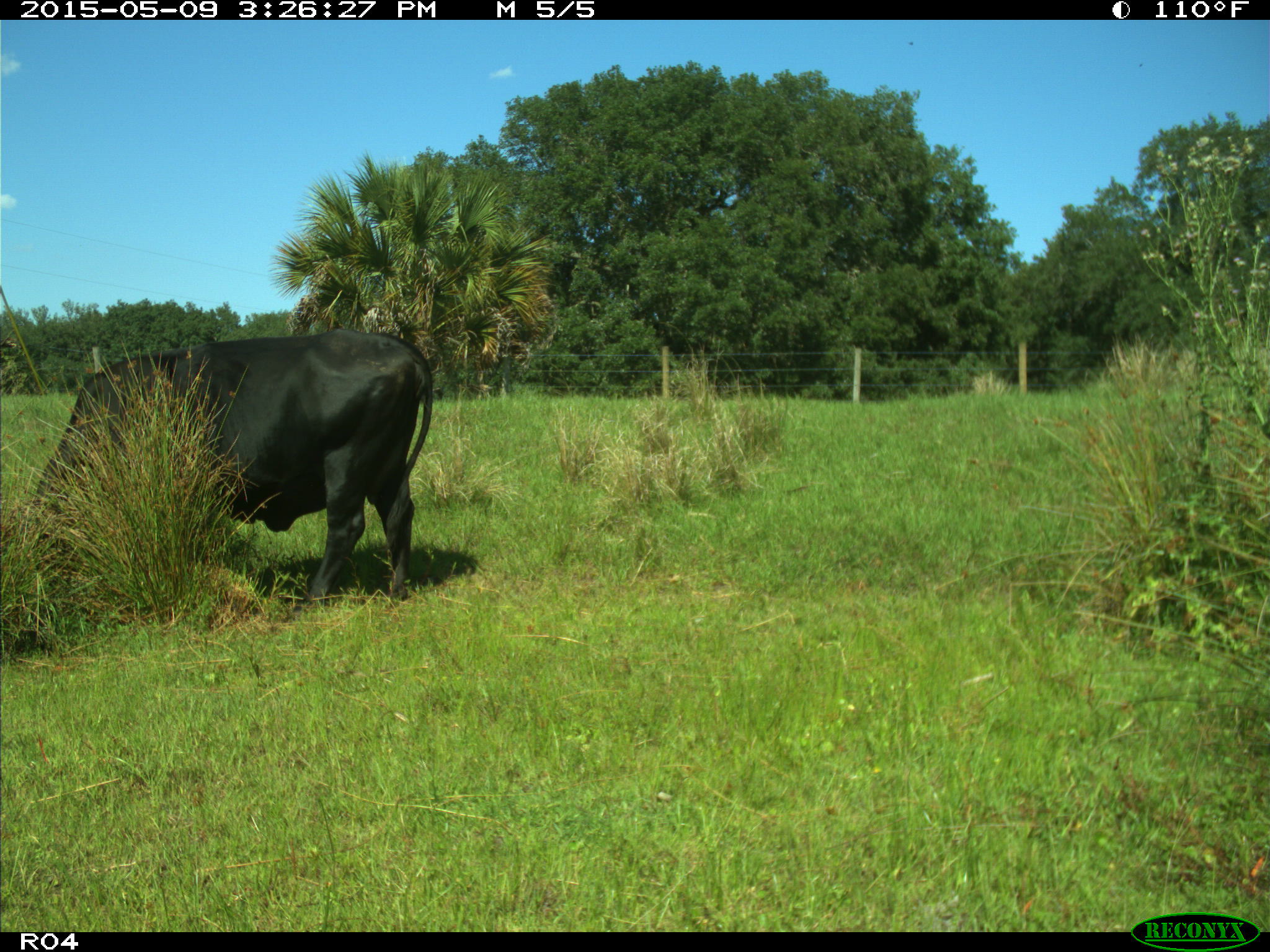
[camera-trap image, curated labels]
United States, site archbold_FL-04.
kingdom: Animalia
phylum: Chordata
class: Mammalia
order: Artiodactyla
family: Bovidae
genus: Bos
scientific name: Bos taurus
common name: domestic cow